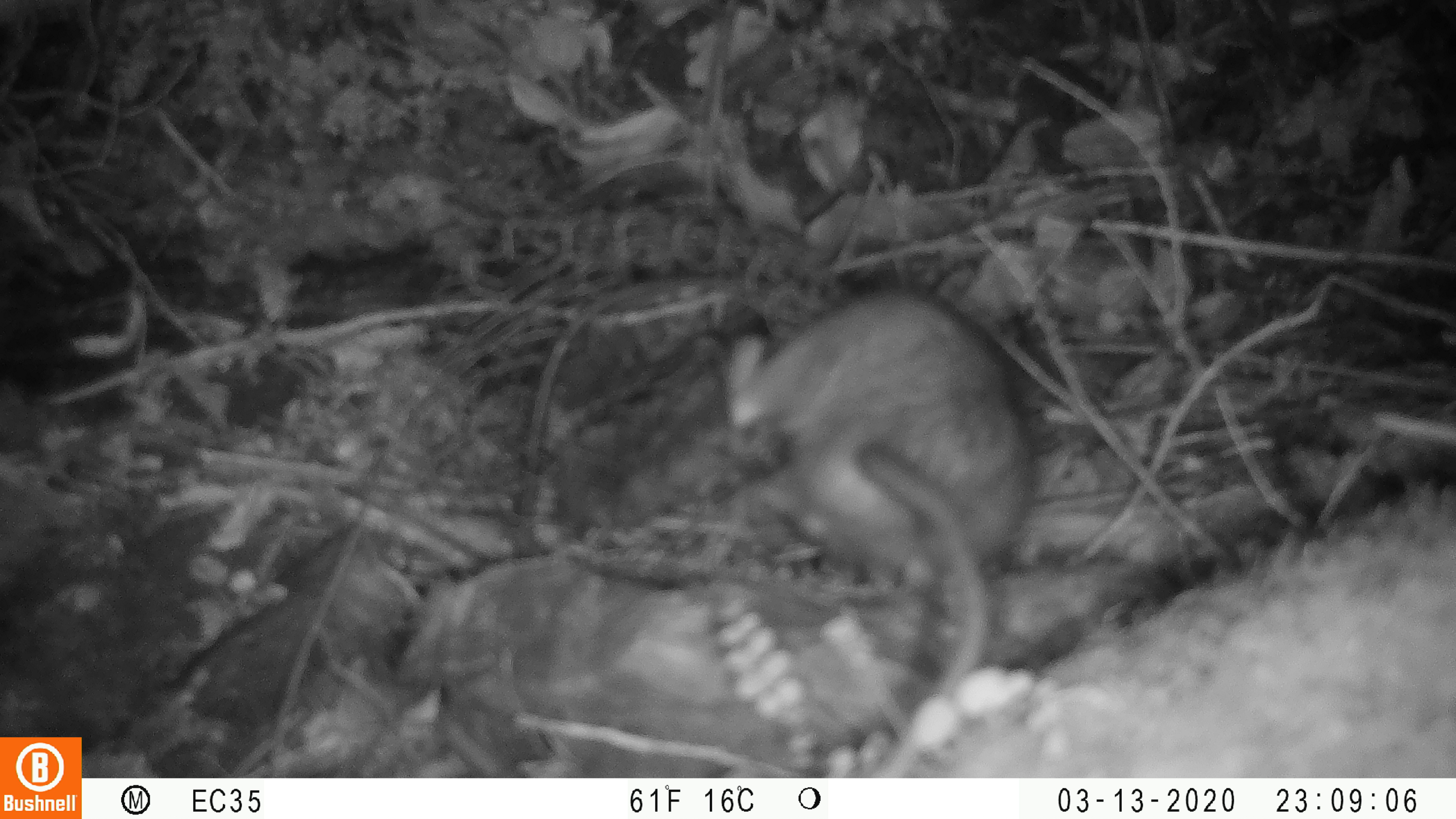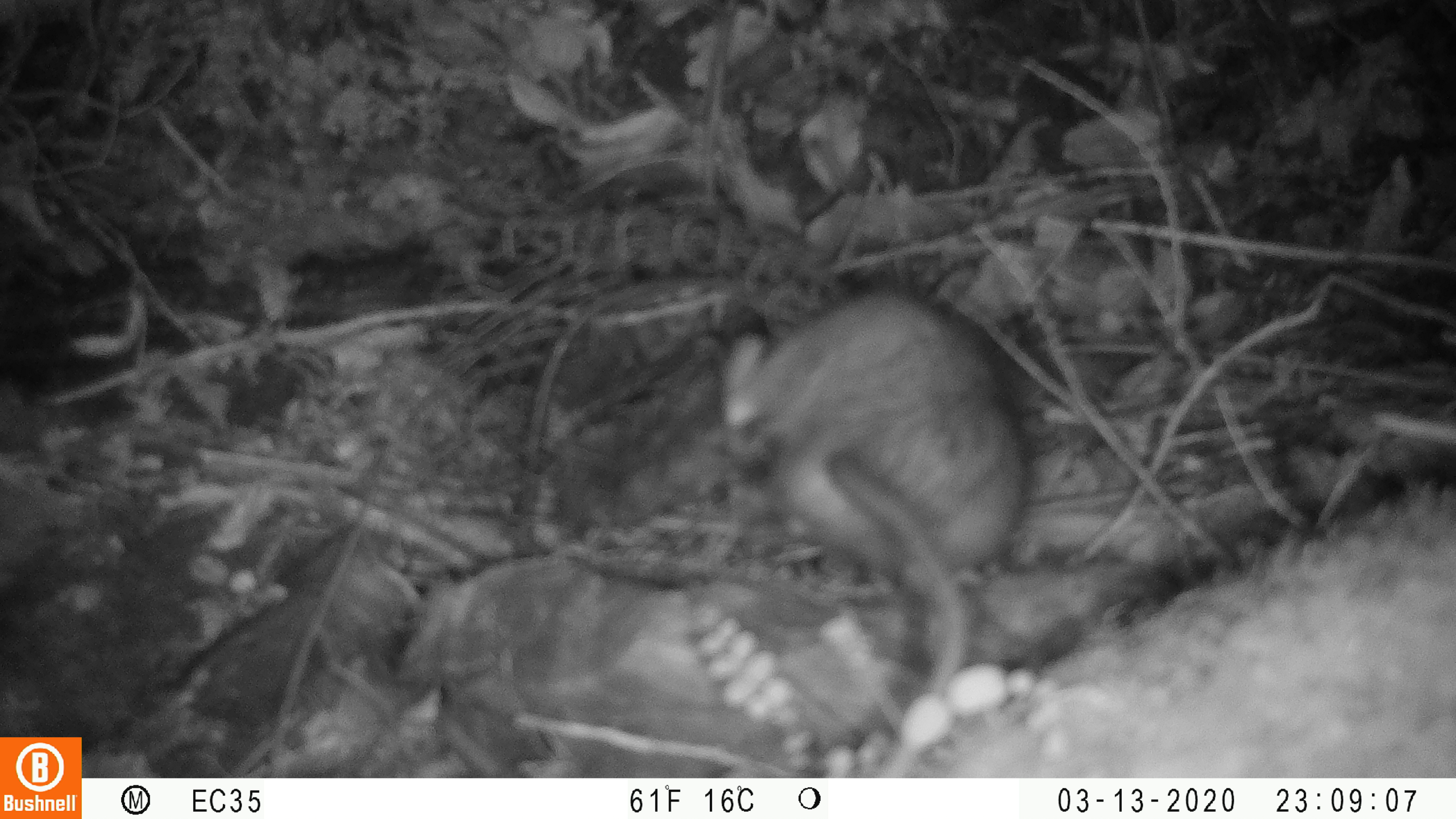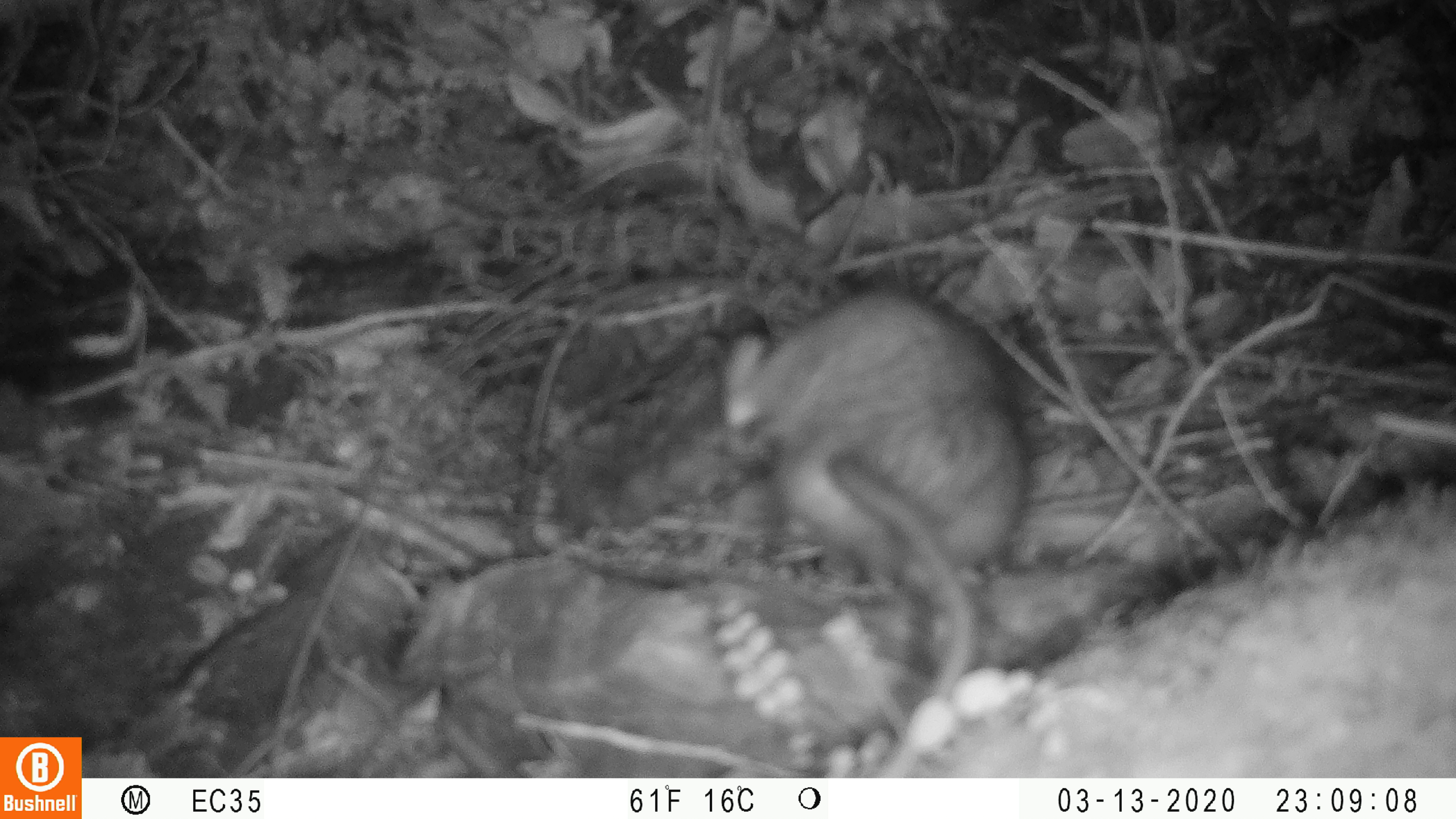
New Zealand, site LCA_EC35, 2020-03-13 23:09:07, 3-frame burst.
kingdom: Animalia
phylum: Chordata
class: Mammalia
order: Rodentia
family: Muridae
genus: Rattus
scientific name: Rattus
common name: rat